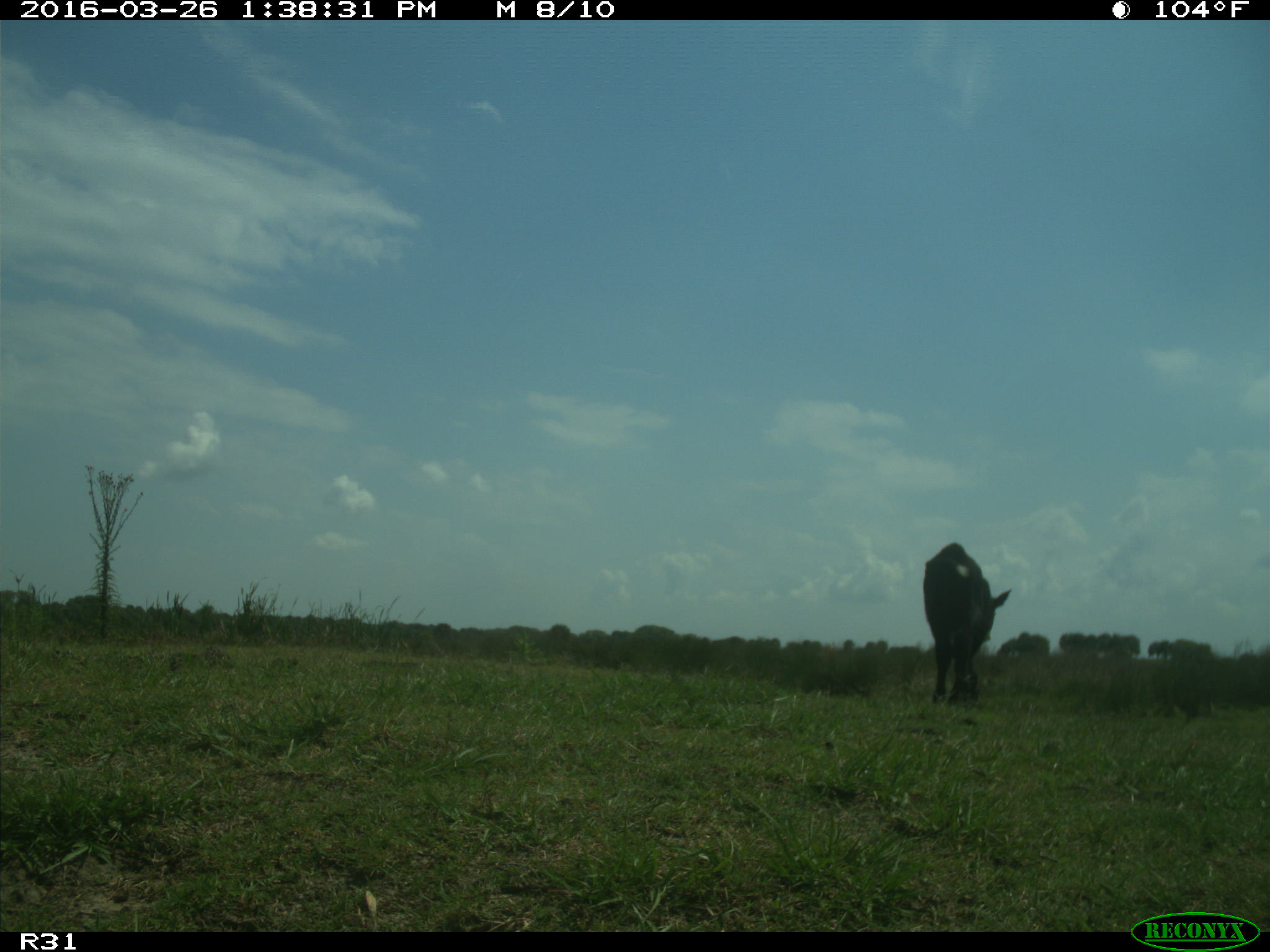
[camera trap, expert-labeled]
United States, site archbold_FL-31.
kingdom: Animalia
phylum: Chordata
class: Mammalia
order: Artiodactyla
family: Bovidae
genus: Bos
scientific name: Bos taurus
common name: domestic cow